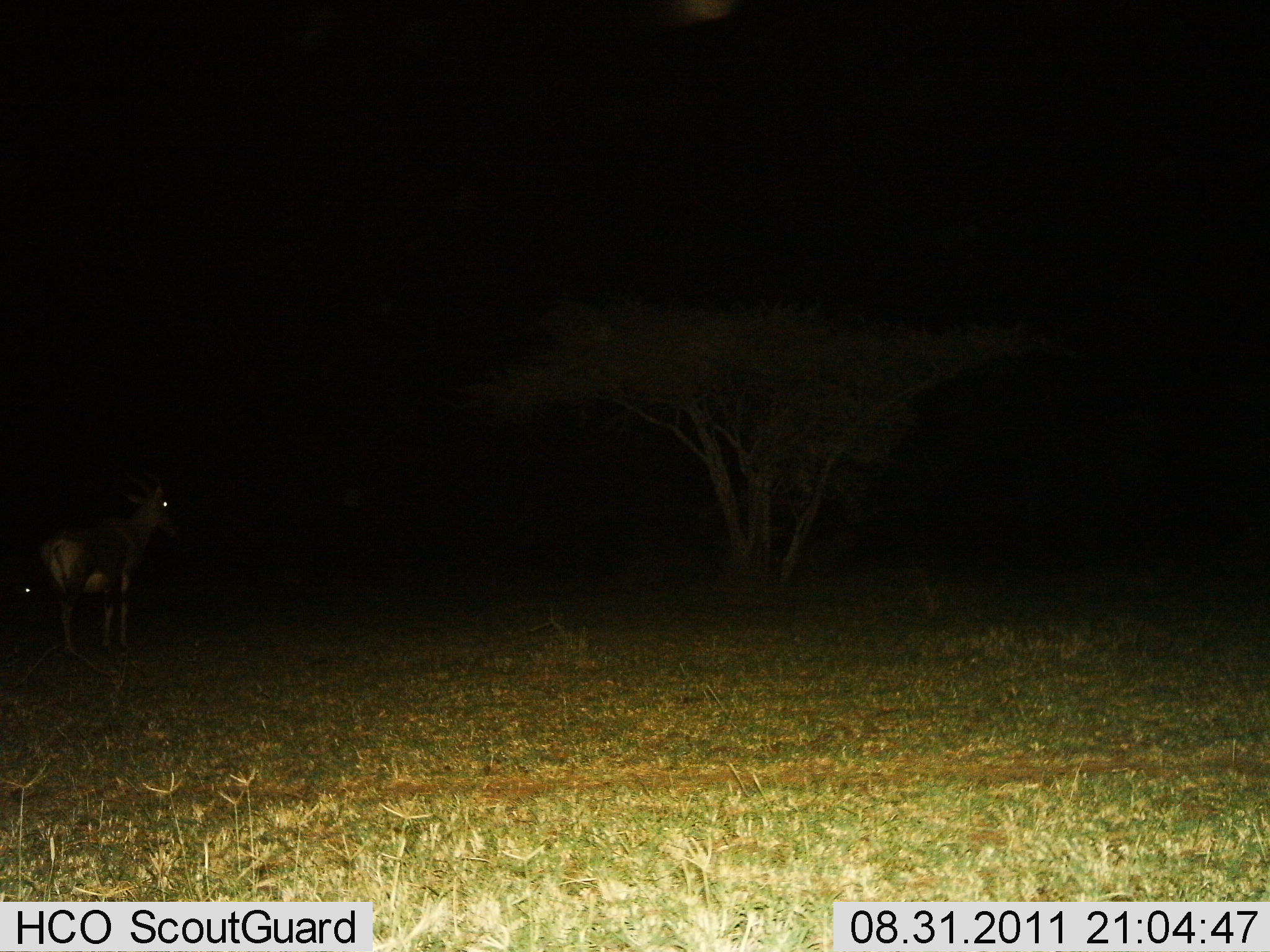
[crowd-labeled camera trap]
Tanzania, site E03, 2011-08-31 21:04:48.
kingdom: Animalia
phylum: Chordata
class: Mammalia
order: Artiodactyla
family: Bovidae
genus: Alcelaphus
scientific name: Alcelaphus buselaphus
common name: hartebeest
Hartebeest (Alcelaphus buselaphus), count 1. Behavior (volunteer vote fractions): standing 100%, resting 0%, moving 0%, interacting 0%. Young present (vote fraction): 17%. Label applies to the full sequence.